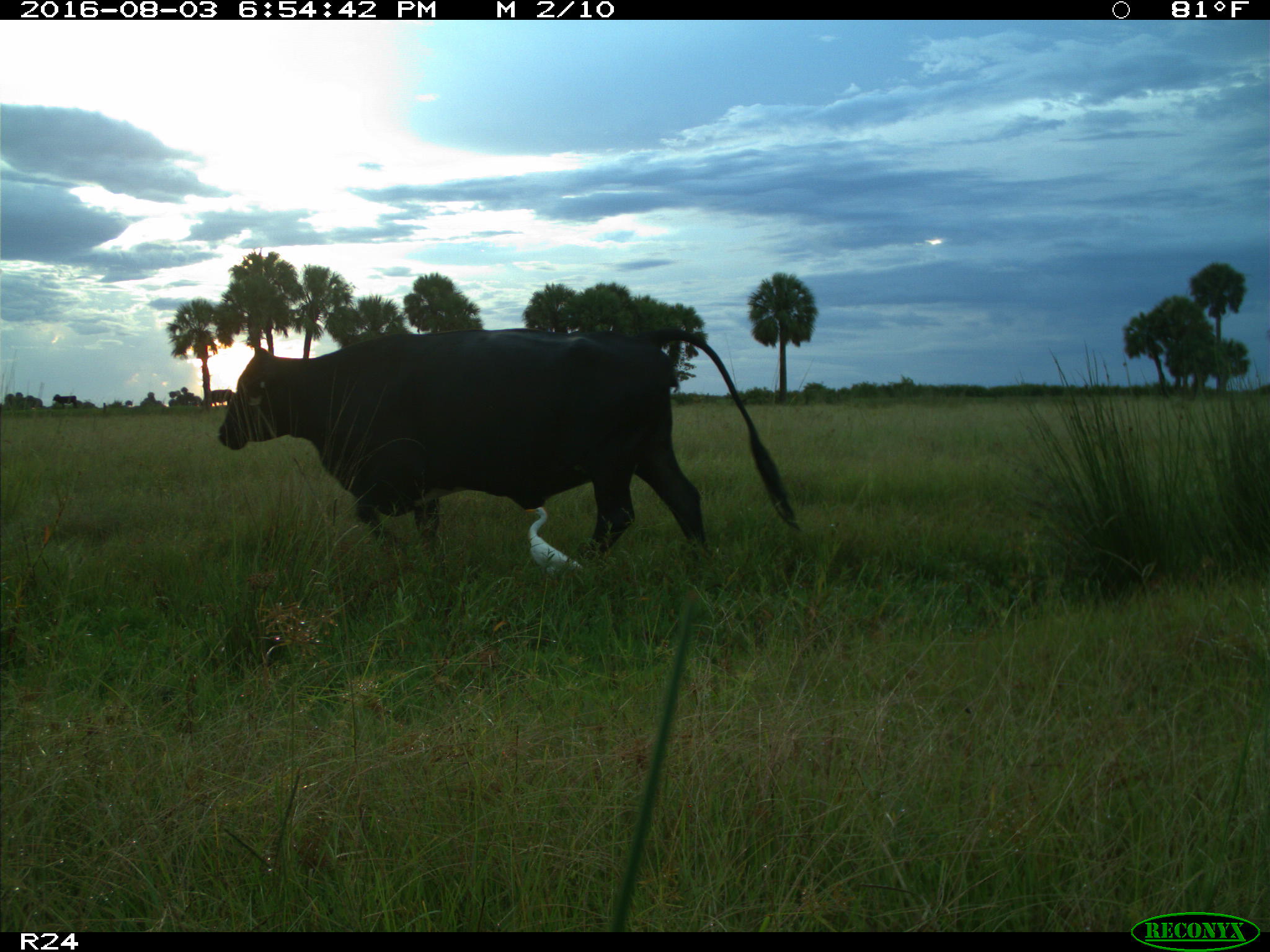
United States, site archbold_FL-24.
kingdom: Animalia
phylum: Chordata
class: Mammalia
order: Artiodactyla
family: Bovidae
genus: Bos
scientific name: Bos taurus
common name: domestic cow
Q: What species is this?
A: Bos taurus (domestic cow).